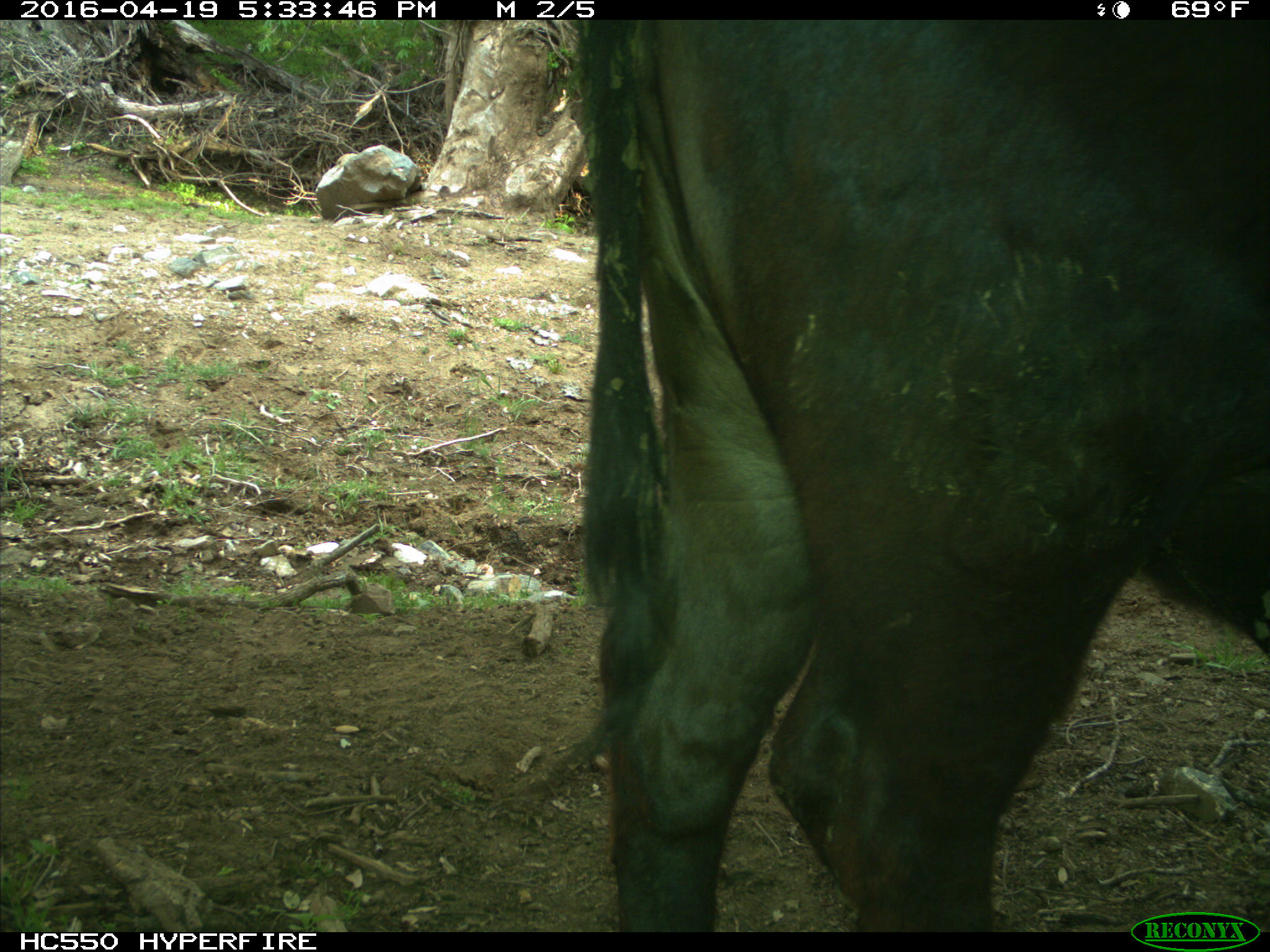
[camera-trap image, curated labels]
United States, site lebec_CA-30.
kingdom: Animalia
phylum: Chordata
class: Mammalia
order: Artiodactyla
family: Bovidae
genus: Bos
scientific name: Bos taurus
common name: domestic cow